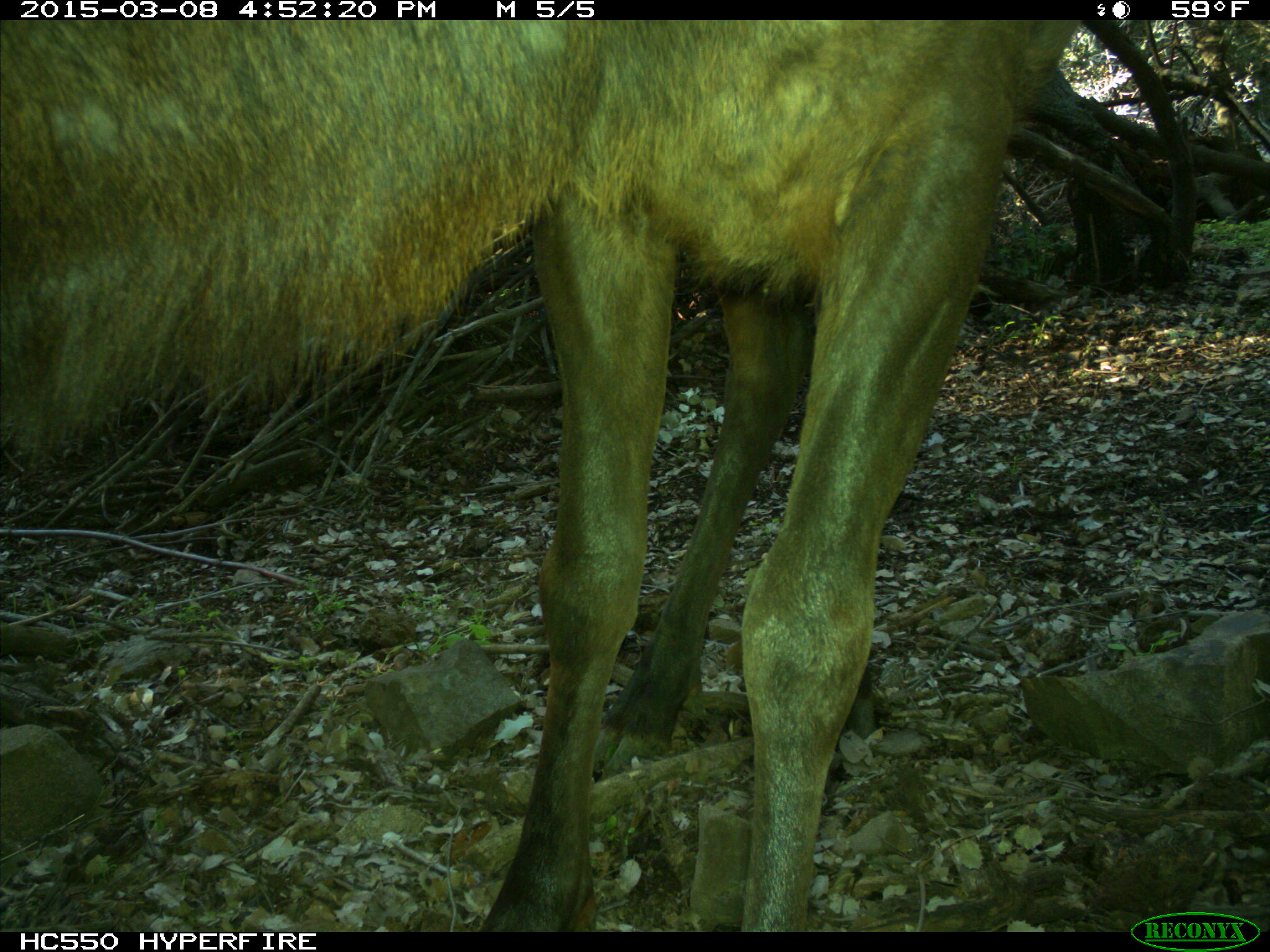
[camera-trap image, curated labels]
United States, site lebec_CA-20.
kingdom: Animalia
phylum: Chordata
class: Mammalia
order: Artiodactyla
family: Cervidae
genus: Cervus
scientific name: Cervus canadensis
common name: elk